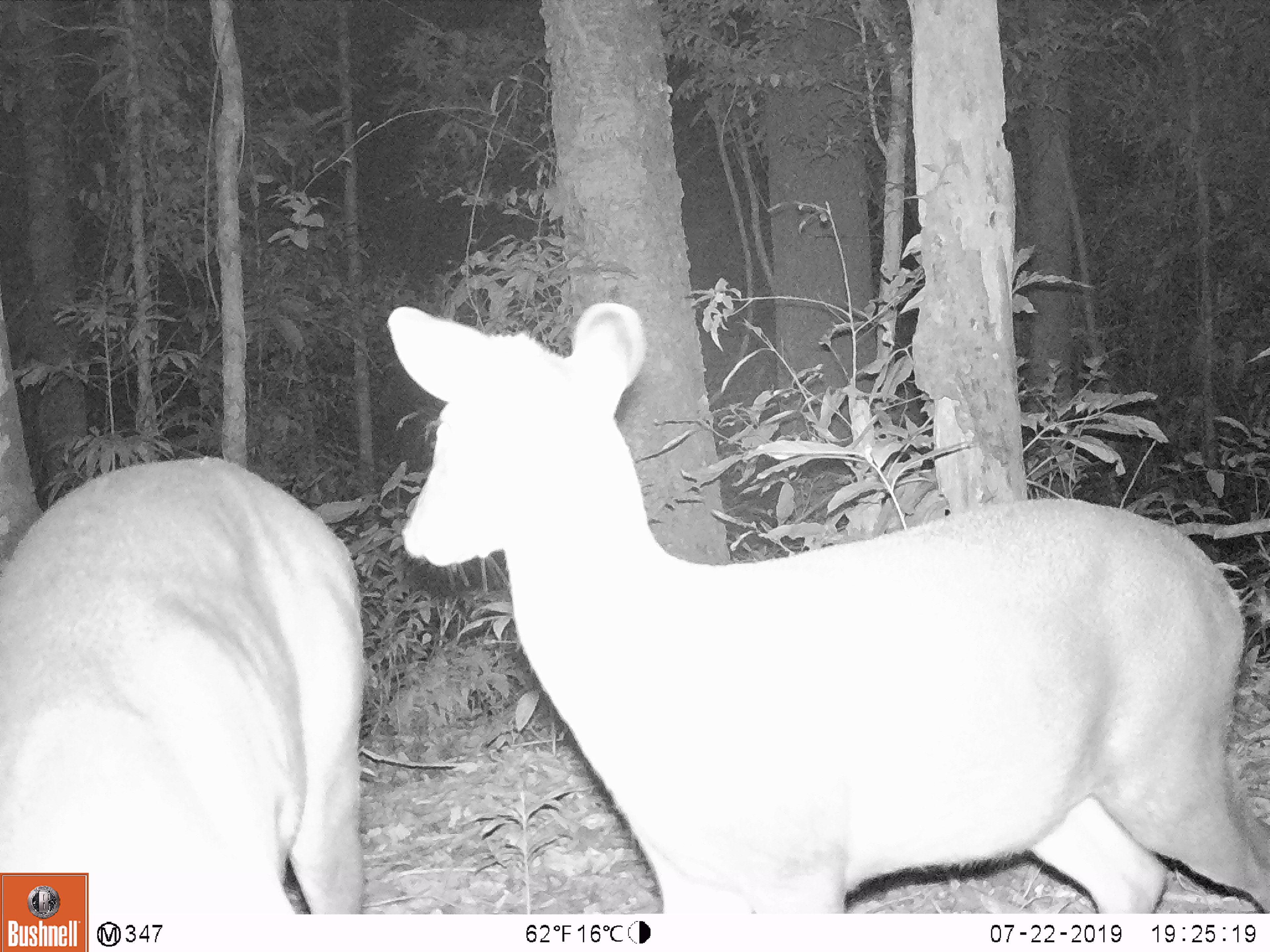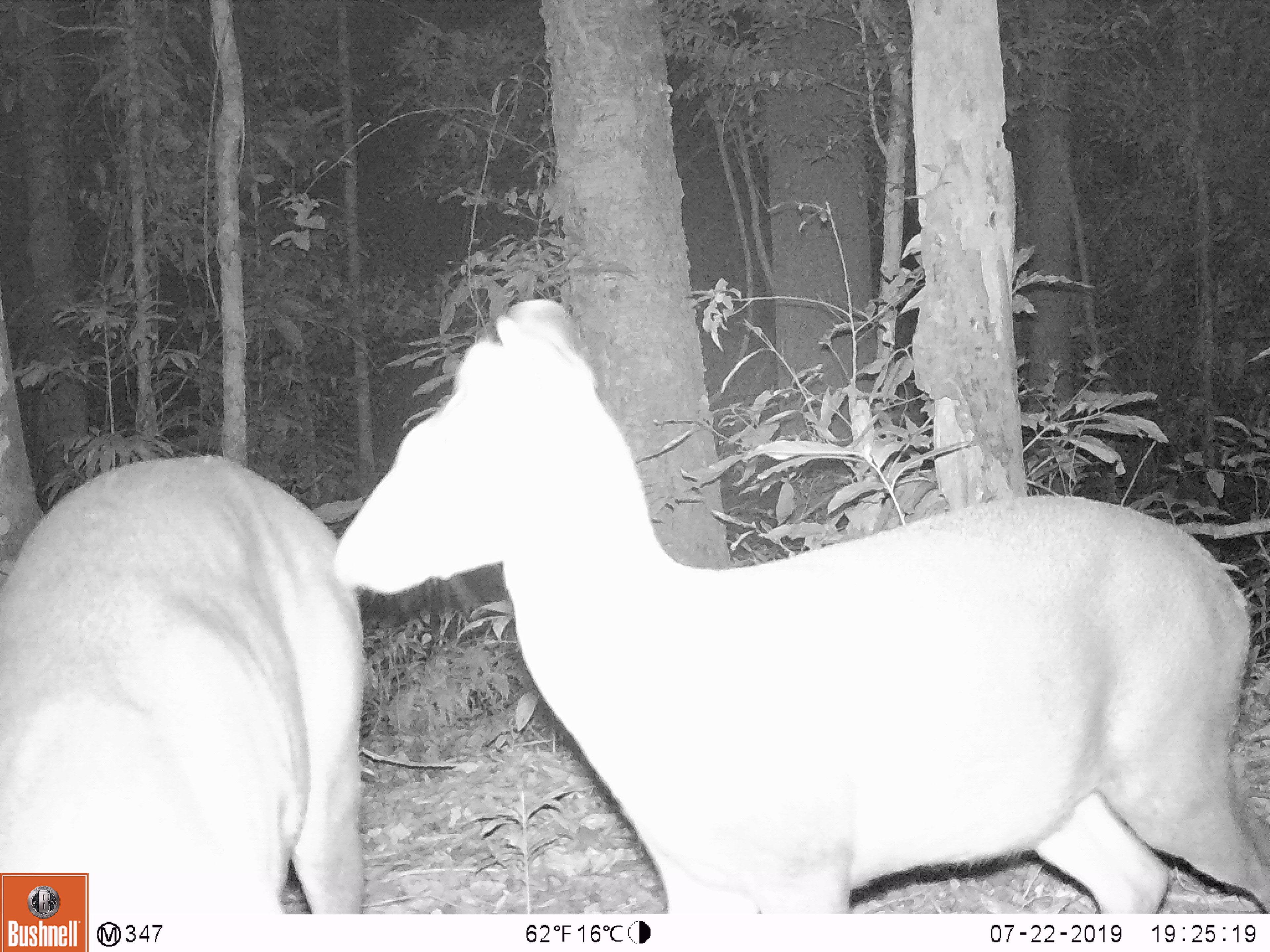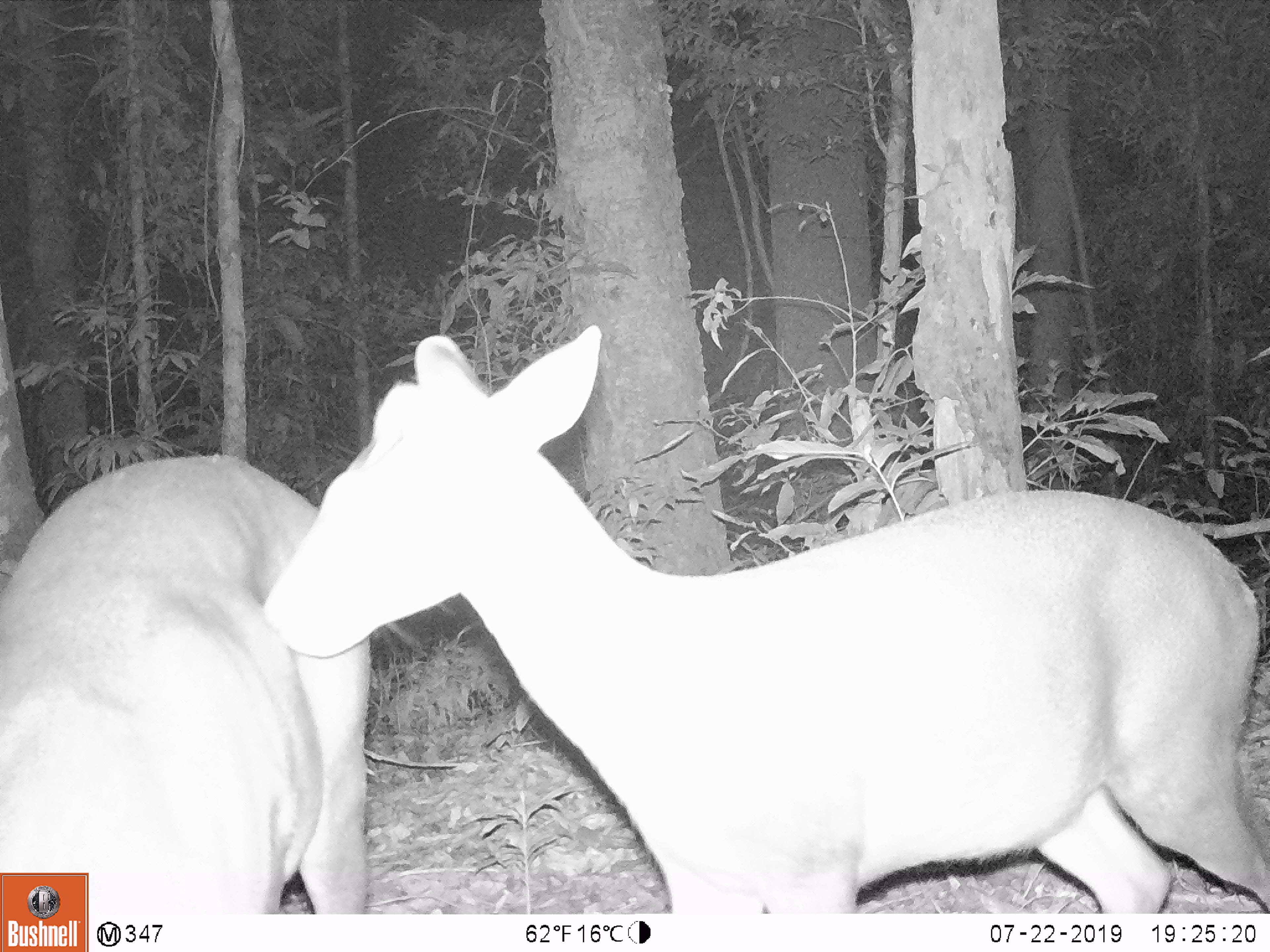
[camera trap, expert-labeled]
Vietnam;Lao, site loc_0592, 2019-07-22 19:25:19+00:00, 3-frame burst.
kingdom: Animalia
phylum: Chordata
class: Mammalia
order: Artiodactyla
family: Cervidae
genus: Muntiacus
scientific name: Muntiacus rooseveltorum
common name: roosevelt's muntjac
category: roosevelts muntjac group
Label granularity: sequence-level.